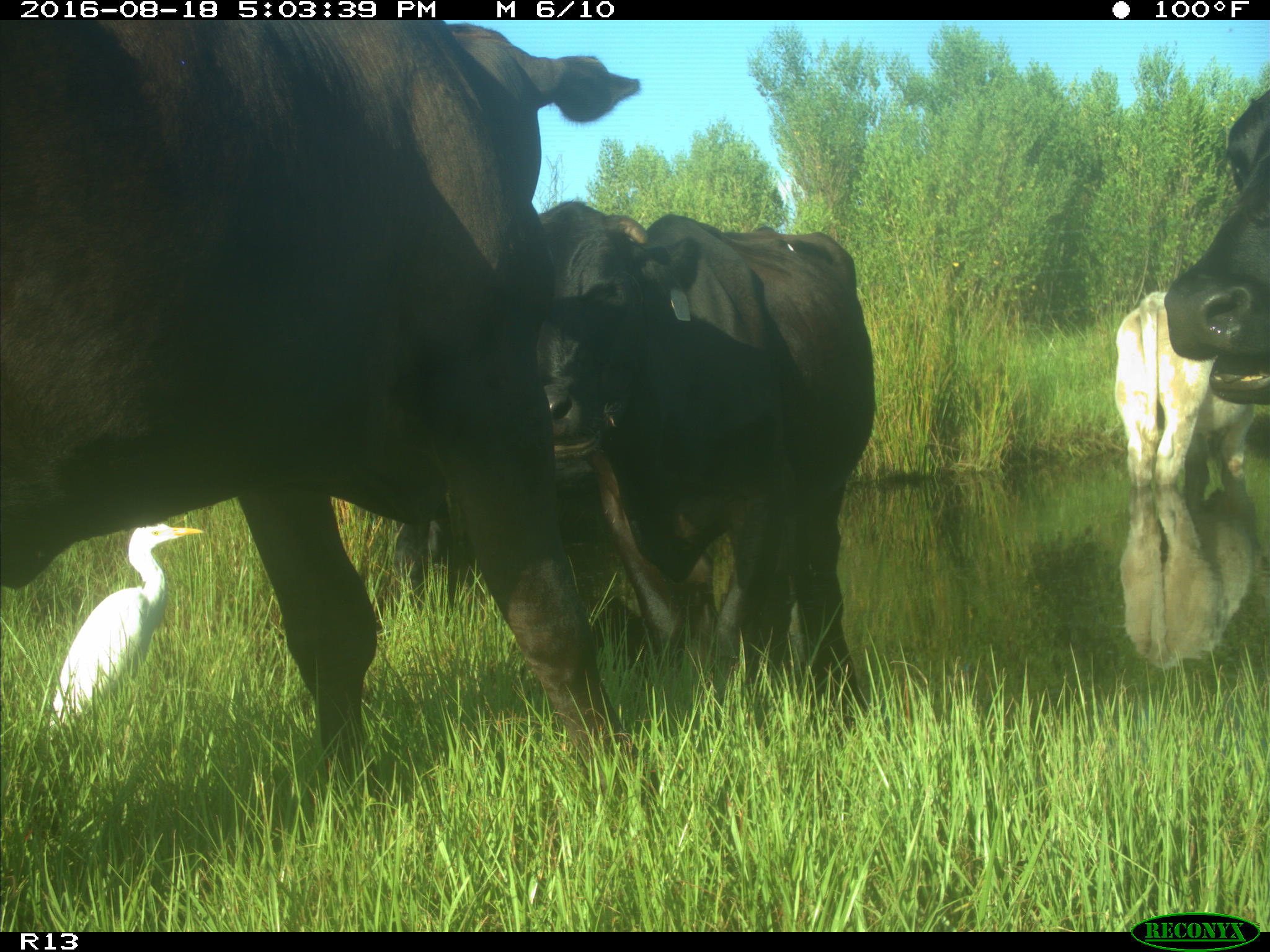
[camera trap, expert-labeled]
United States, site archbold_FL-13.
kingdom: Animalia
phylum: Chordata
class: Mammalia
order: Artiodactyla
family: Bovidae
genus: Bos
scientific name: Bos taurus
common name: domestic cow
Bos taurus (domestic cow).